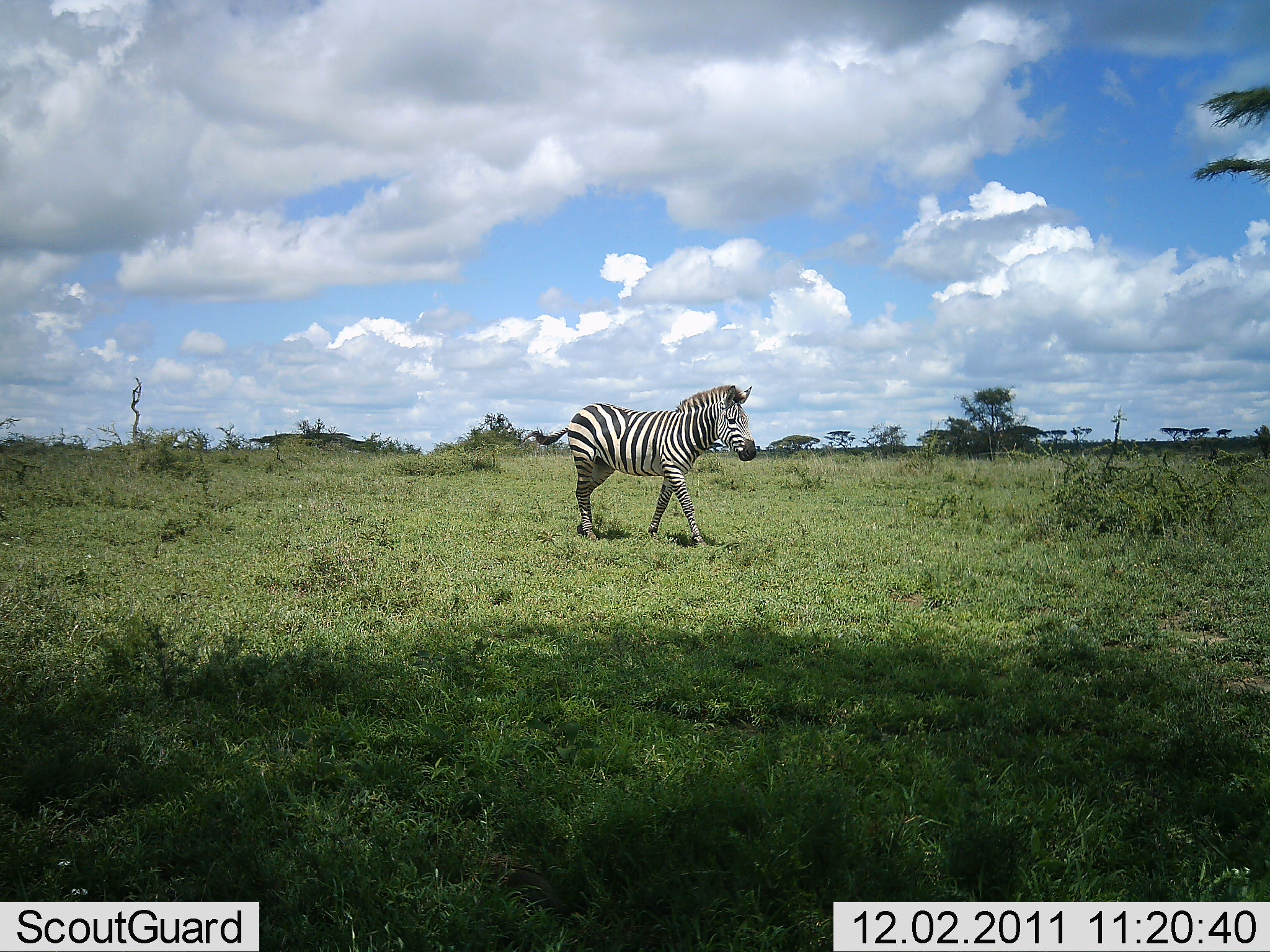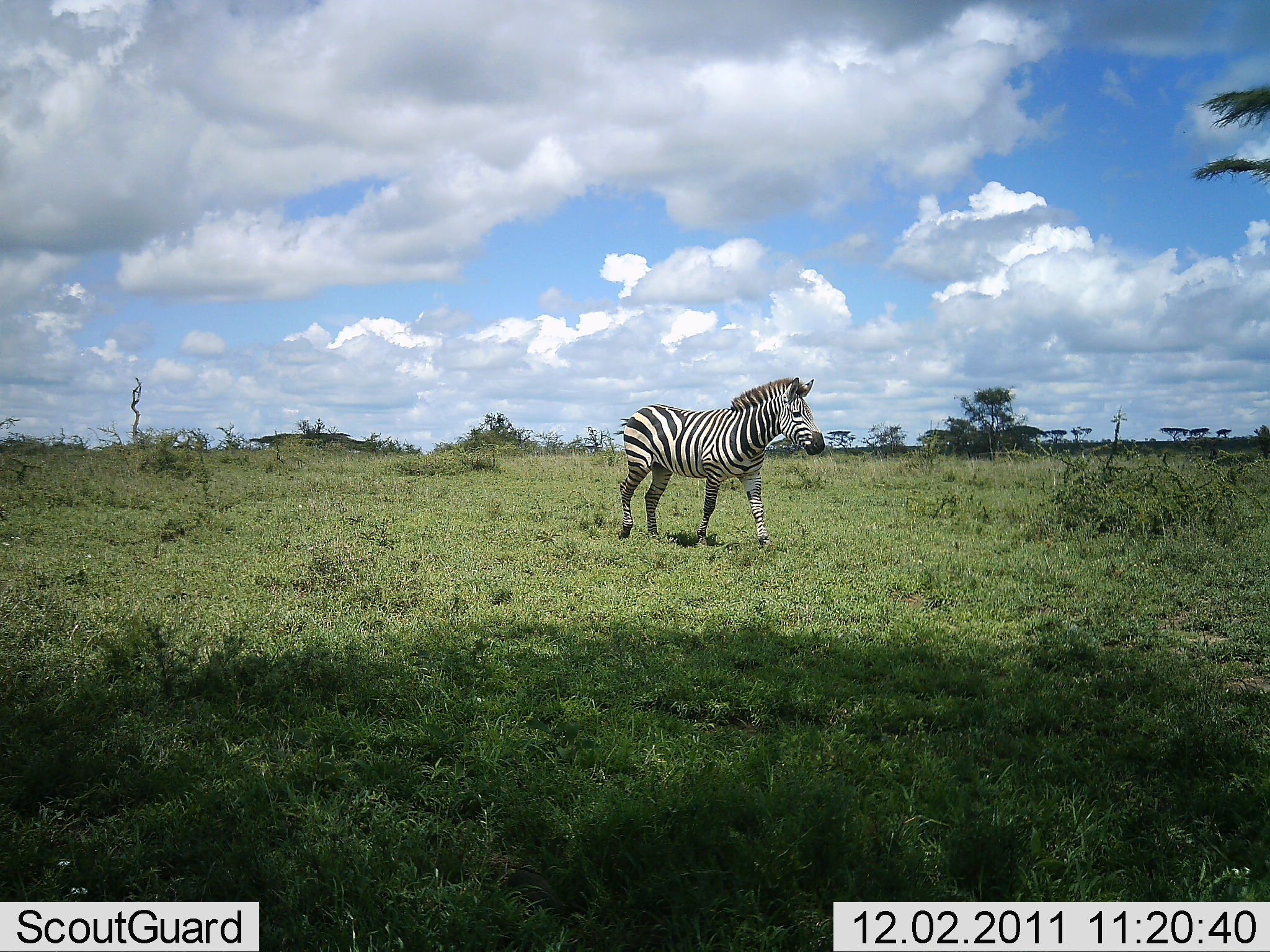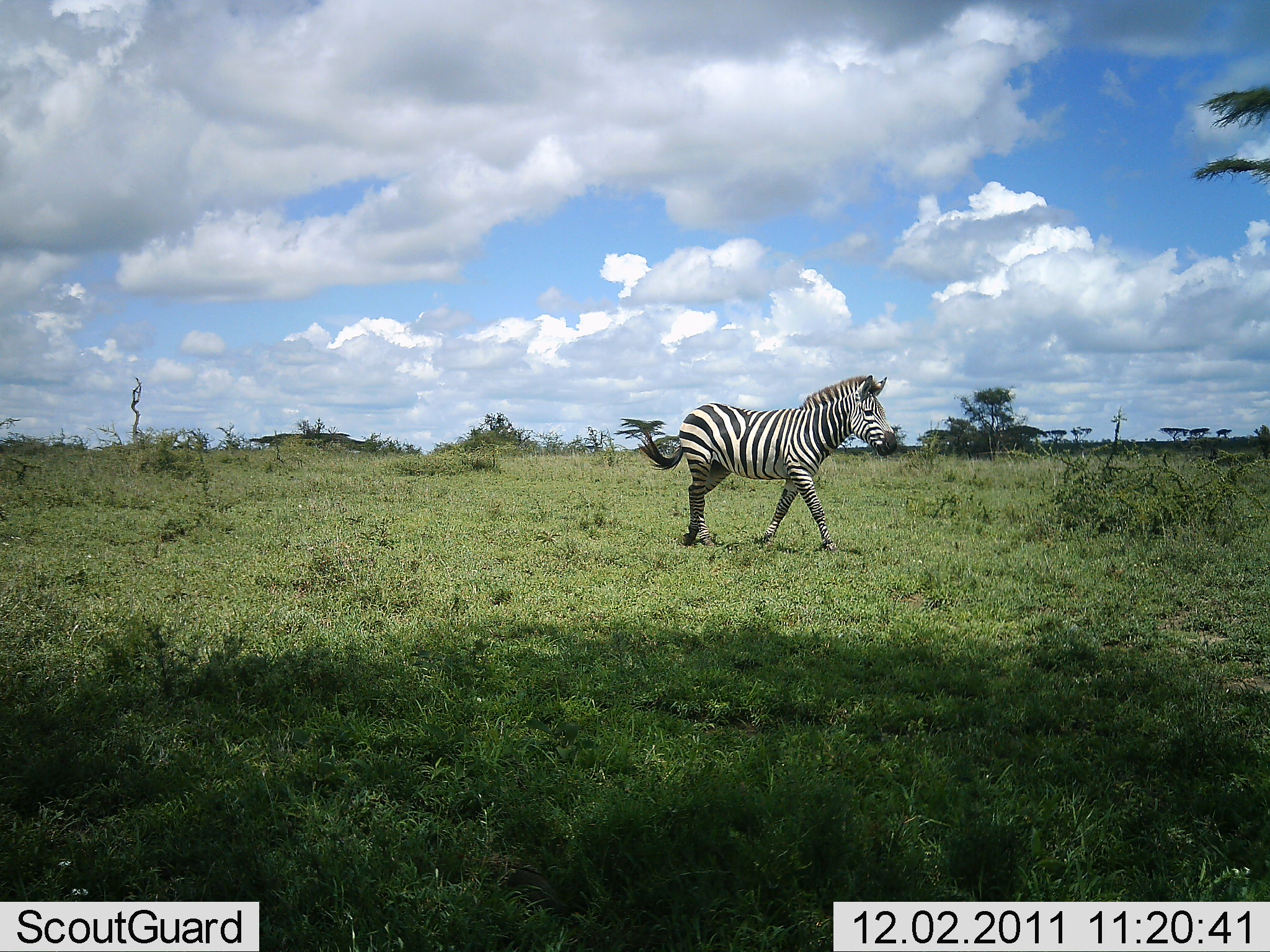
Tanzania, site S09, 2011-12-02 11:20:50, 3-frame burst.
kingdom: Animalia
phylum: Chordata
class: Mammalia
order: Perissodactyla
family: Equidae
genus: Equus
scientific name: Equus quagga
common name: plains zebra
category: zebra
Zebra (plains zebra) (Equus quagga), count 1. Behavior (volunteer vote fractions): standing 0%, resting 0%, moving 100%, interacting 0%. Young present (vote fraction): 0%. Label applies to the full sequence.